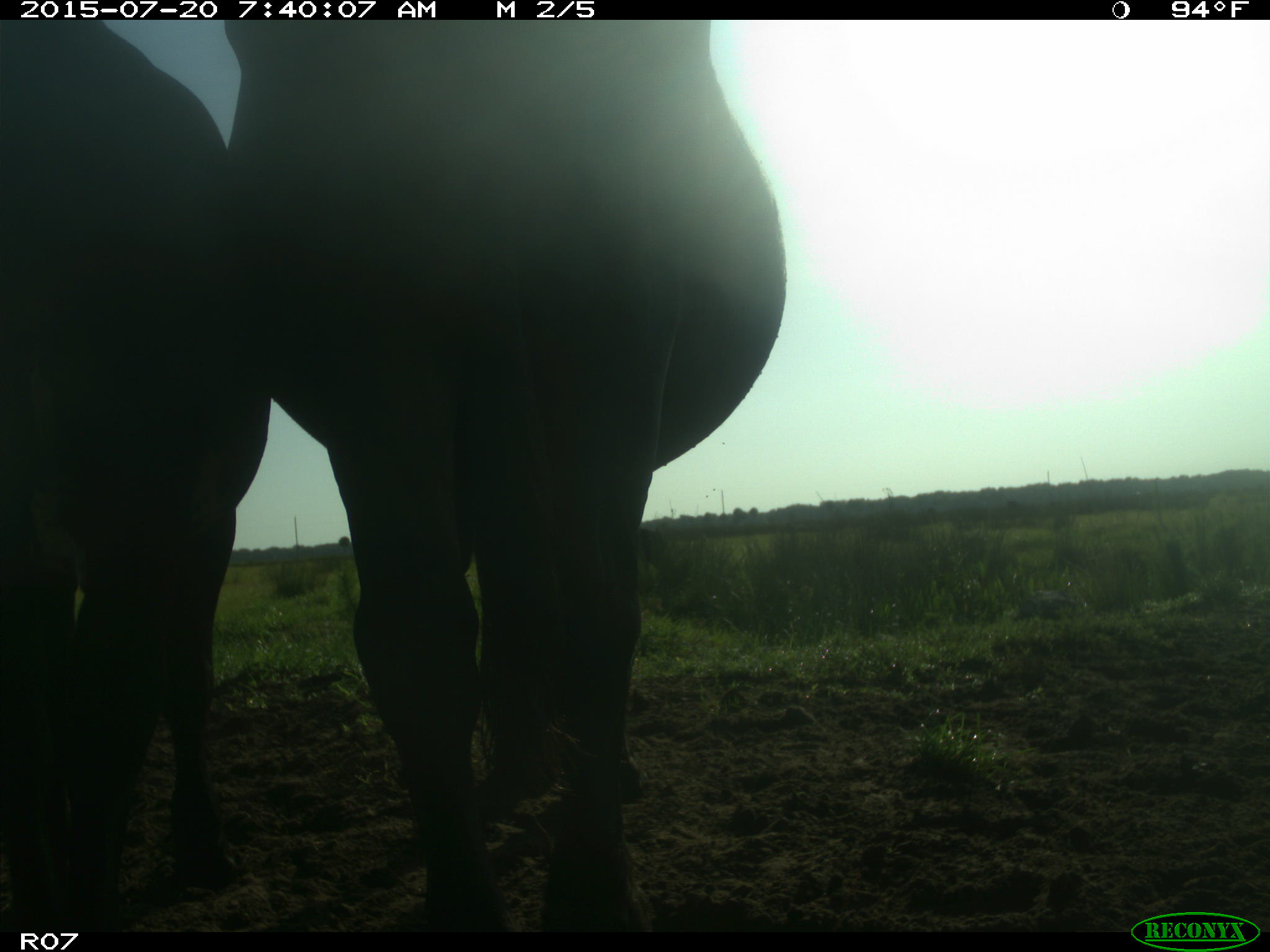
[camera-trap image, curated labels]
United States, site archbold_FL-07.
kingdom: Animalia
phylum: Chordata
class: Mammalia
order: Artiodactyla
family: Bovidae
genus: Bos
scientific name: Bos taurus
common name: domestic cow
Bos taurus (domestic cow).